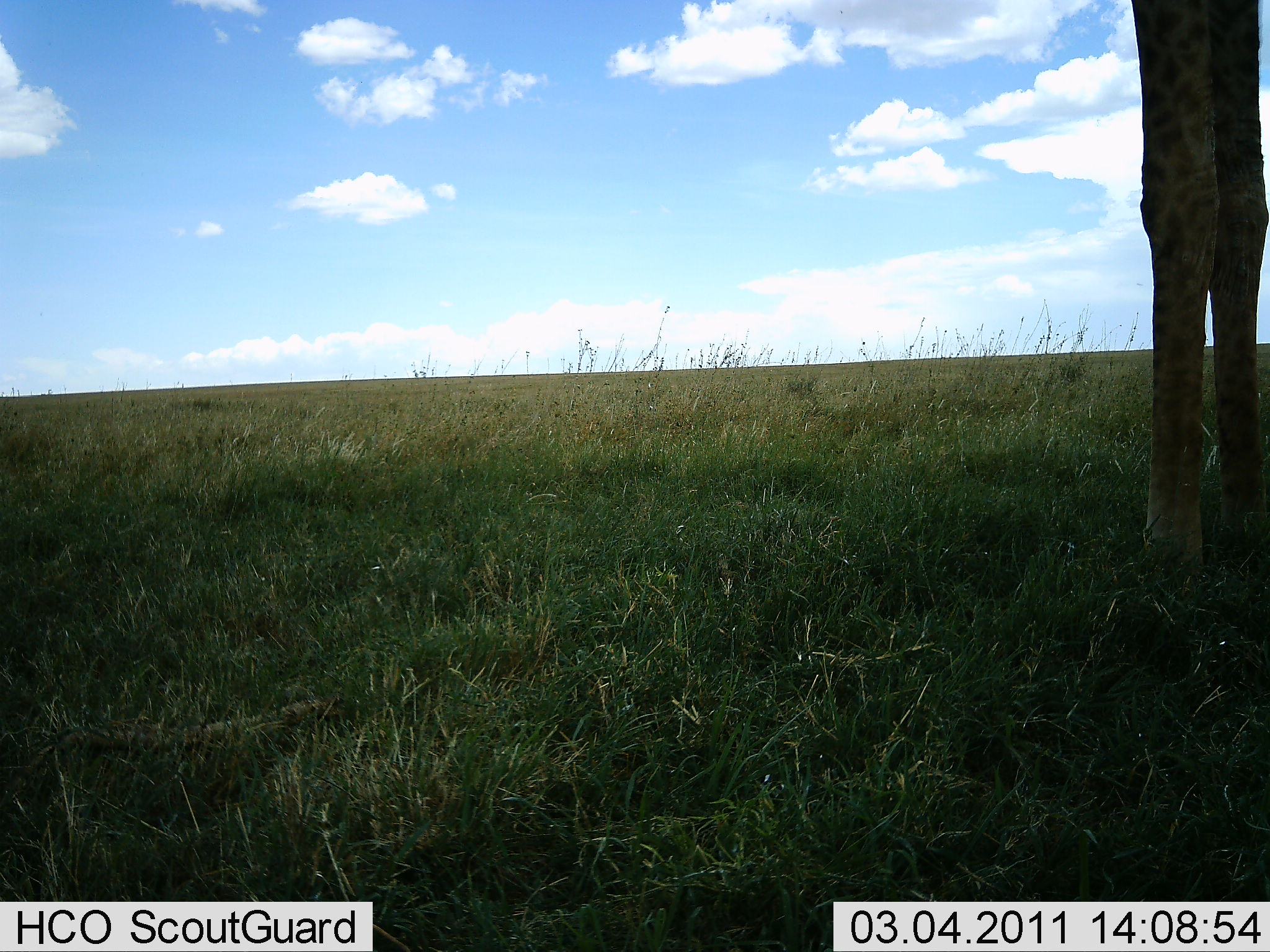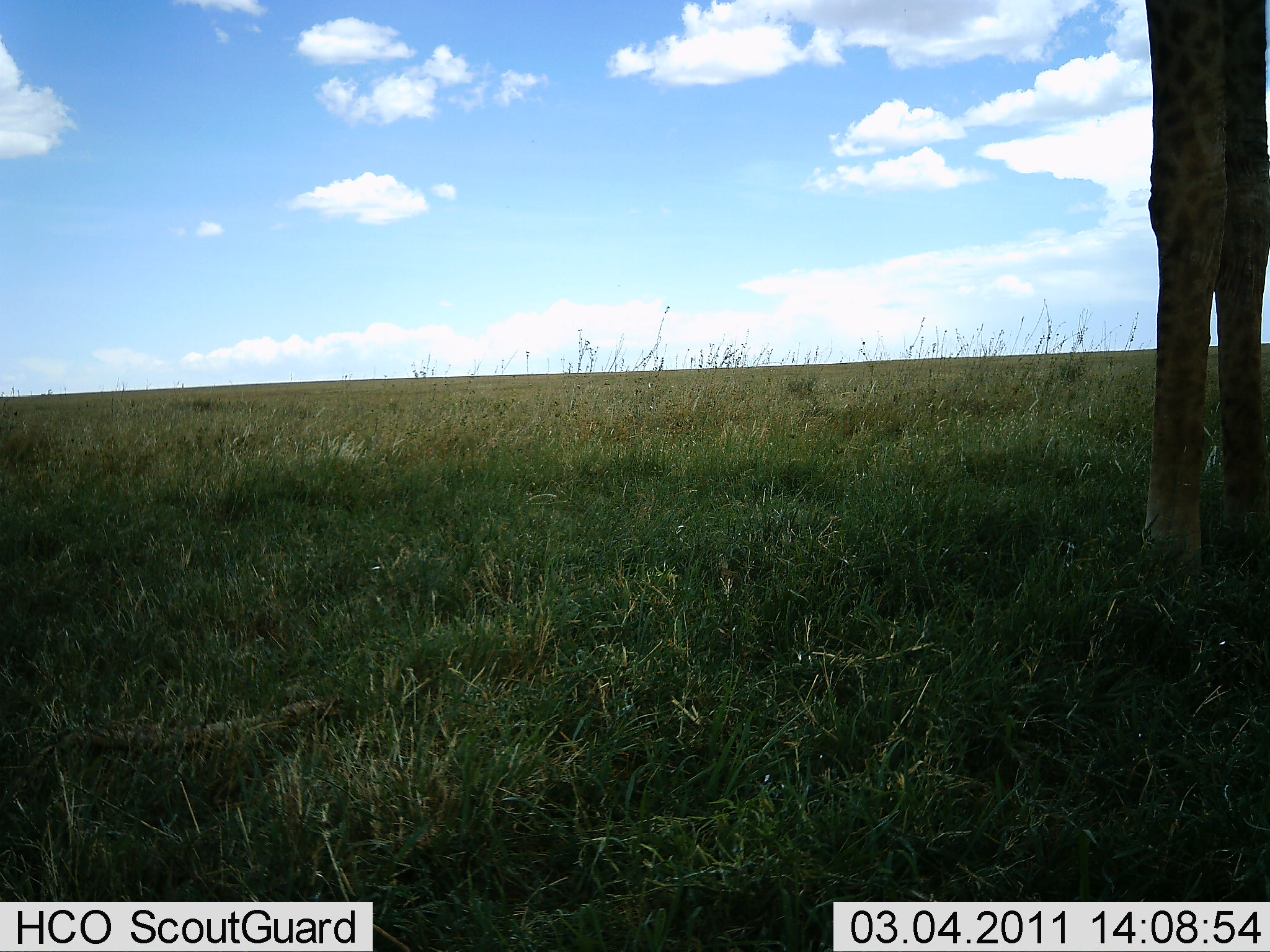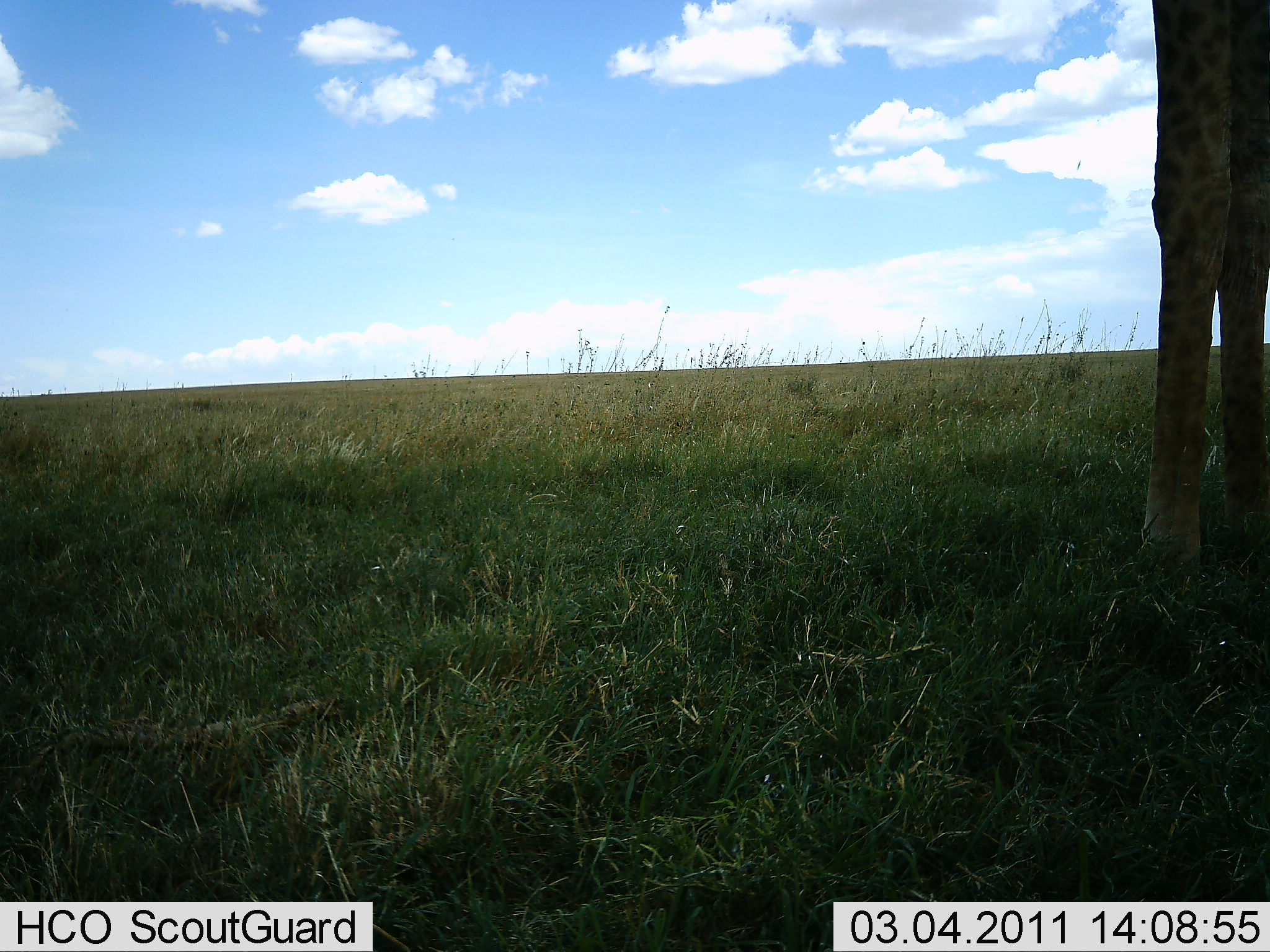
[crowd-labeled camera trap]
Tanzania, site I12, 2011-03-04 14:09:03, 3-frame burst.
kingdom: Animalia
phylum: Chordata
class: Mammalia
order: Artiodactyla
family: Giraffidae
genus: Giraffa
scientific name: Giraffa camelopardalis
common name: giraffe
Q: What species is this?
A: Giraffe (Giraffa camelopardalis).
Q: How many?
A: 1.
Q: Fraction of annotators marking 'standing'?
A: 100%.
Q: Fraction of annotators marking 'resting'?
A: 0%.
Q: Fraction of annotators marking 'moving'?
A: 0%.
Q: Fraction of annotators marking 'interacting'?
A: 0%.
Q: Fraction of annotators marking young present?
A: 0%.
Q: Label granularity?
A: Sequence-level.